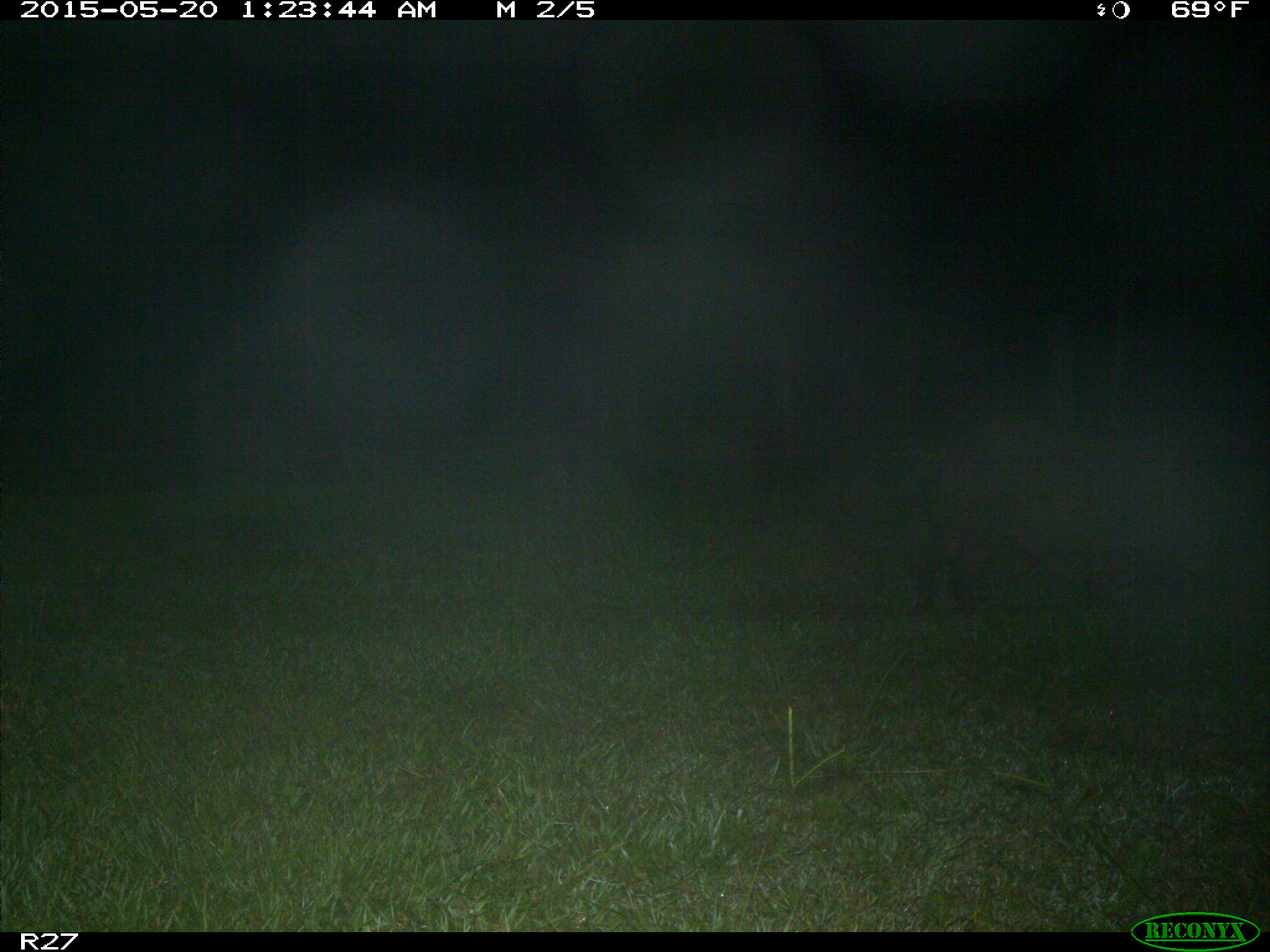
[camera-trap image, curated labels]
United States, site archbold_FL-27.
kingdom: Animalia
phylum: Chordata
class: Mammalia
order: Artiodactyla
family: Suidae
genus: Sus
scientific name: Sus scrofa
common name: wild boar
Sus scrofa (wild boar).